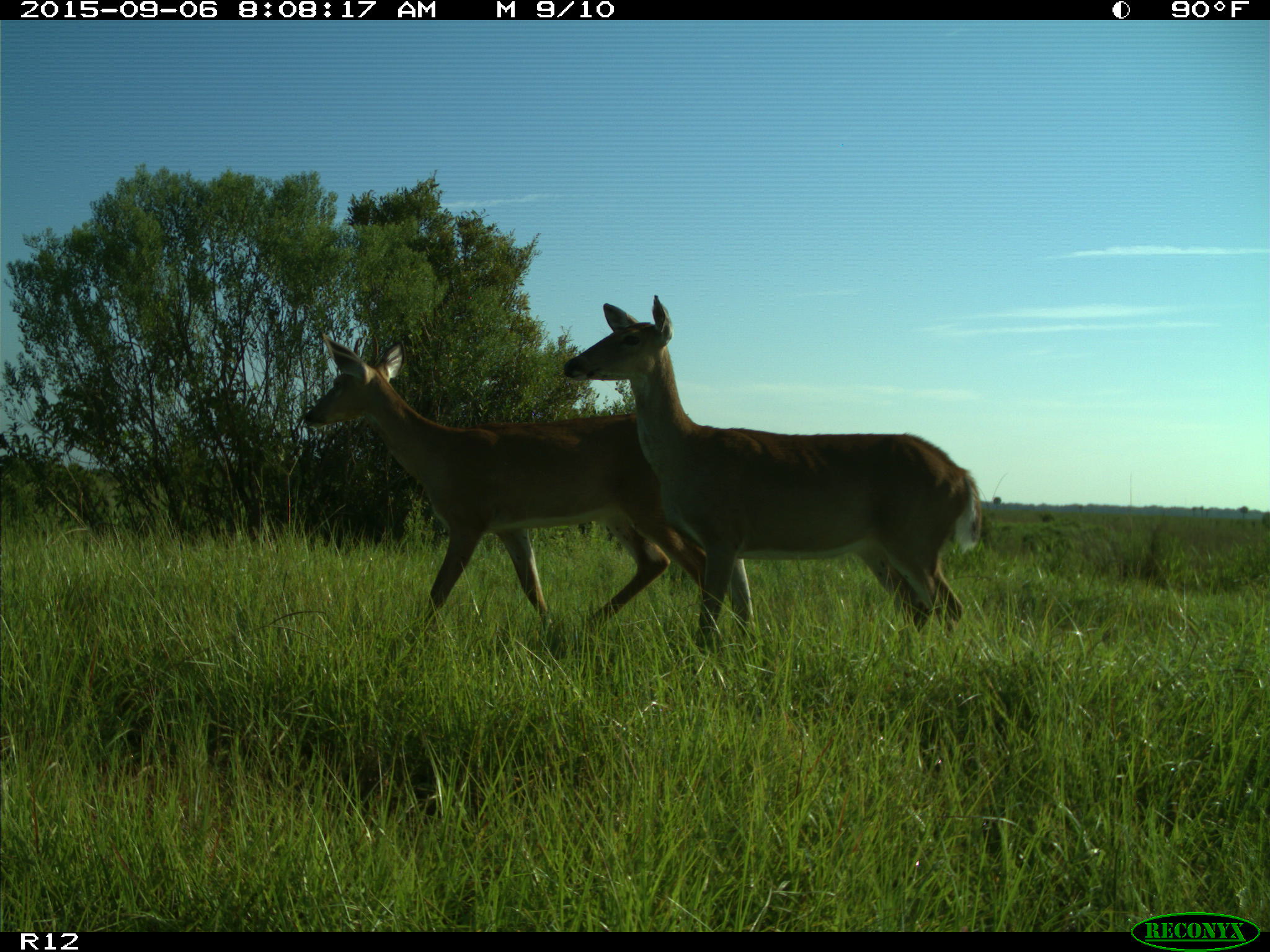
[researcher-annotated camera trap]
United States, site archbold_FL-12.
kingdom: Animalia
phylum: Chordata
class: Mammalia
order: Artiodactyla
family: Cervidae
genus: Odocoileus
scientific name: Odocoileus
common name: deer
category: unidentified deer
Unidentified deer (deer) (Odocoileus).